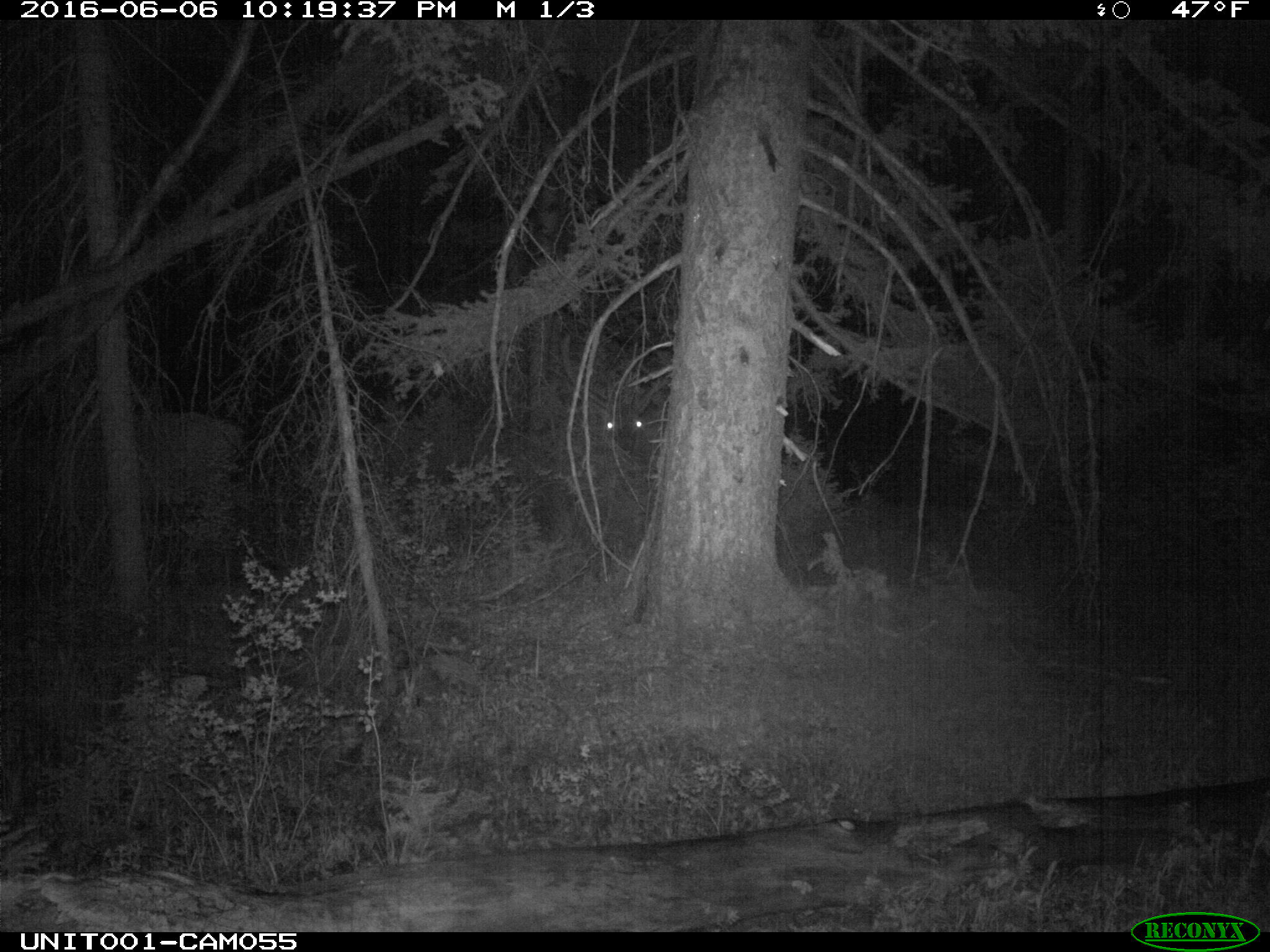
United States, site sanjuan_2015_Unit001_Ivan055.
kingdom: Animalia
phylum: Chordata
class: Mammalia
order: Artiodactyla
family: Cervidae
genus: Cervus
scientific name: Cervus elaphus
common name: red deer